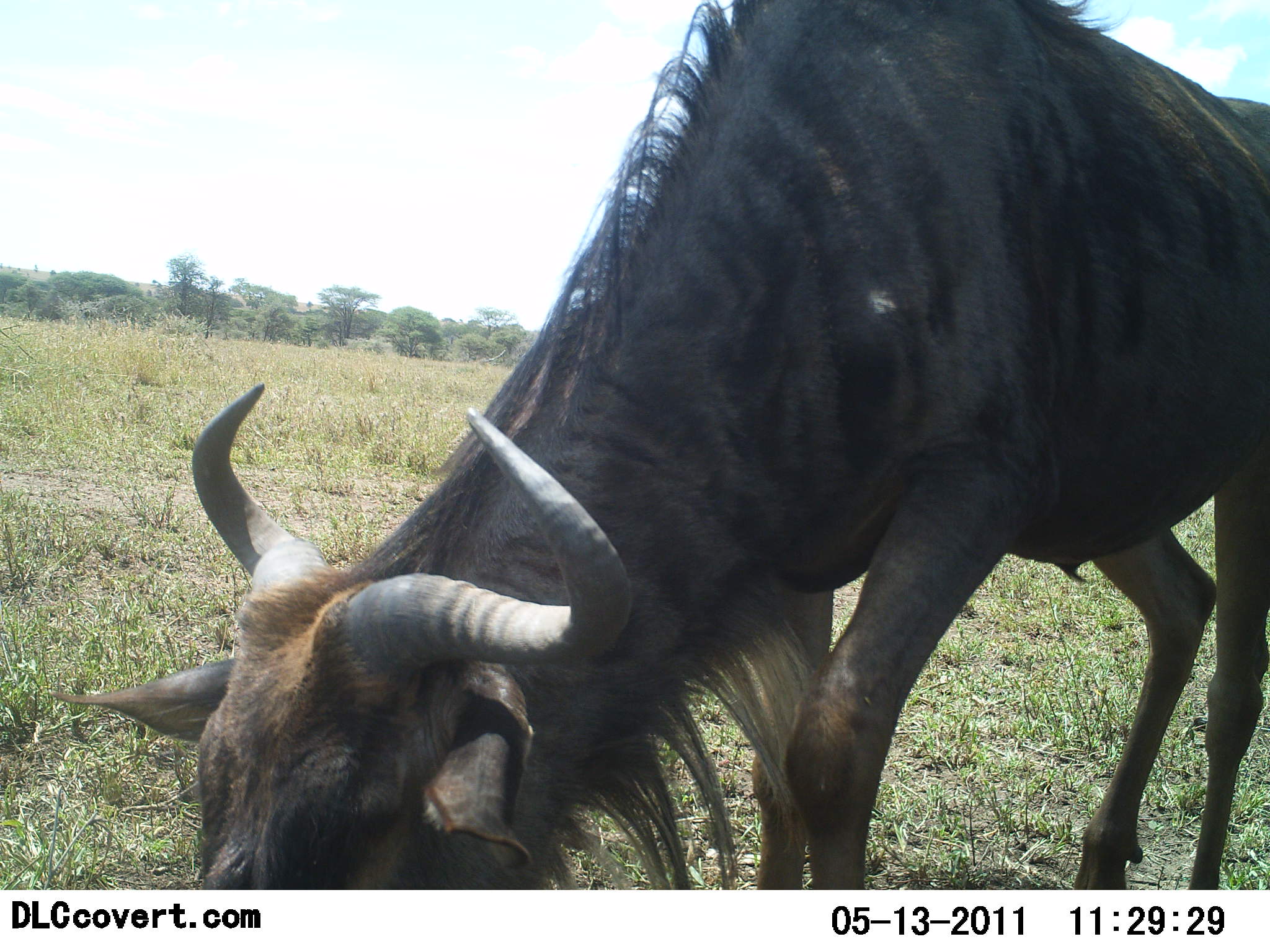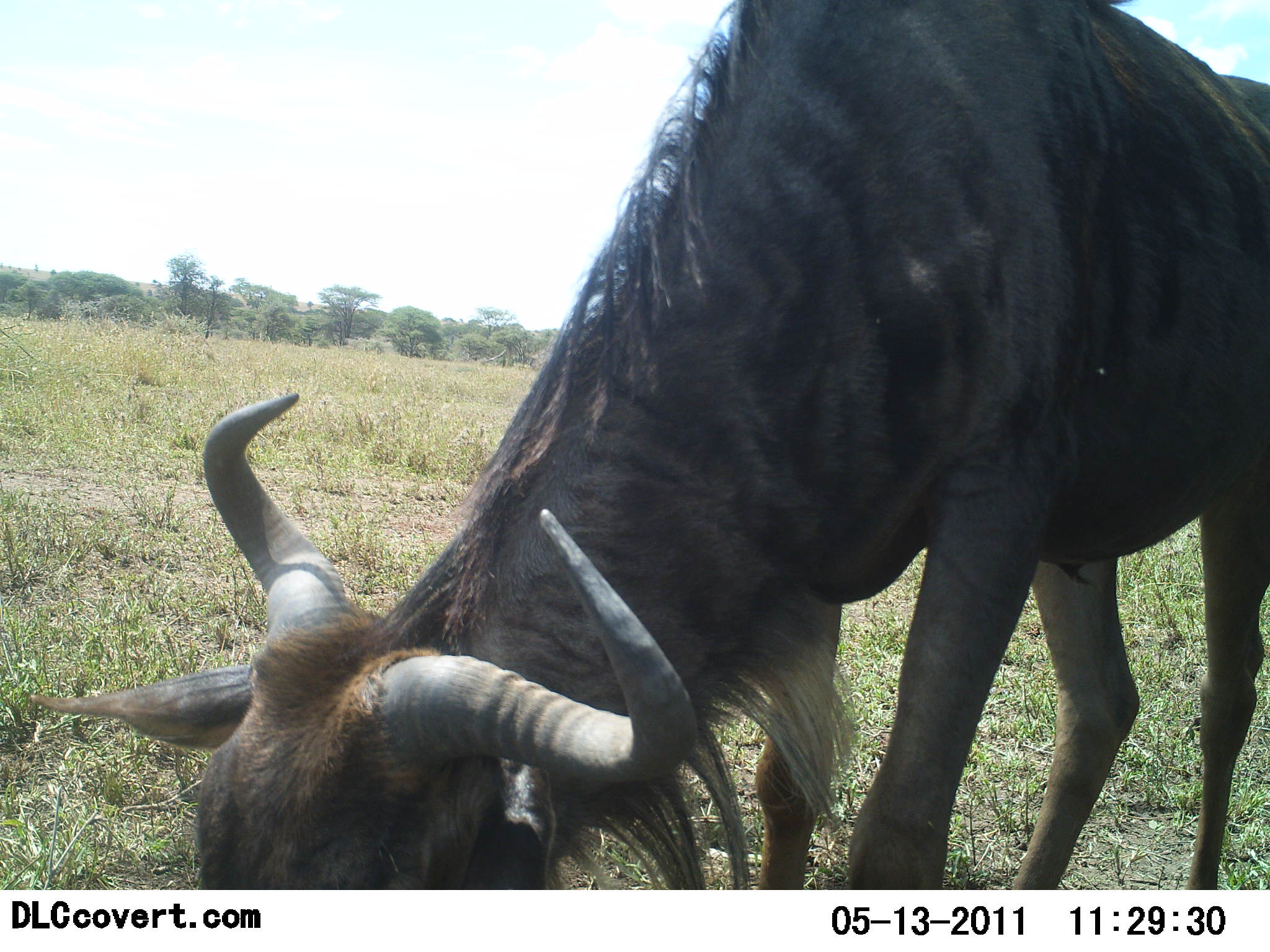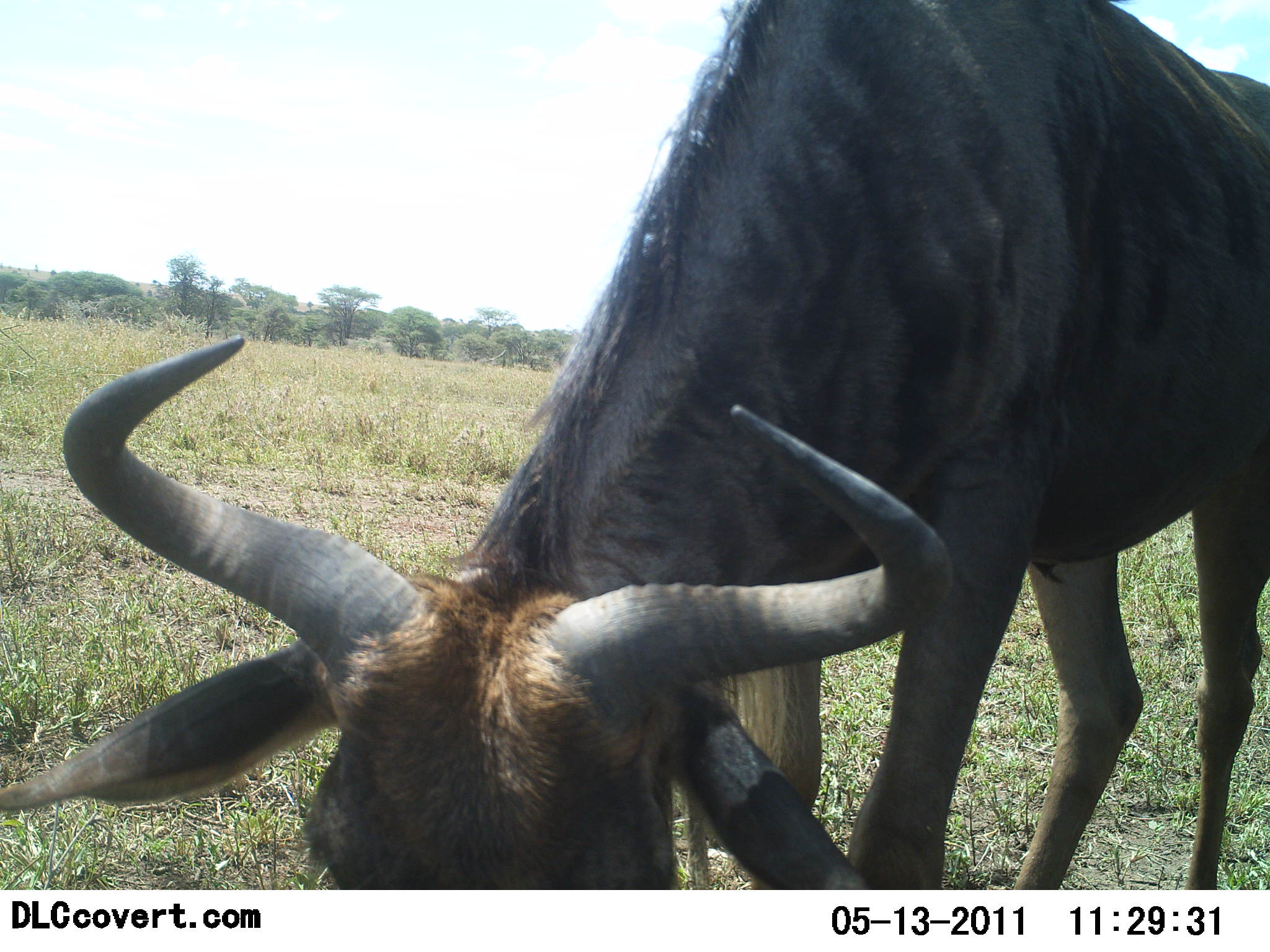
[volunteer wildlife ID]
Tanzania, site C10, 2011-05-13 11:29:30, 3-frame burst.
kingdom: Animalia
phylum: Chordata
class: Mammalia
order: Artiodactyla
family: Bovidae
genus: Connochaetes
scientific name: Connochaetes taurinus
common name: blue wildebeest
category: wildebeest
Wildebeest (blue wildebeest) (Connochaetes taurinus), count 1. Behavior (volunteer vote fractions): standing 40%, resting 0%, moving 10%, interacting 0%. Young present (vote fraction): 0%. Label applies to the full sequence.